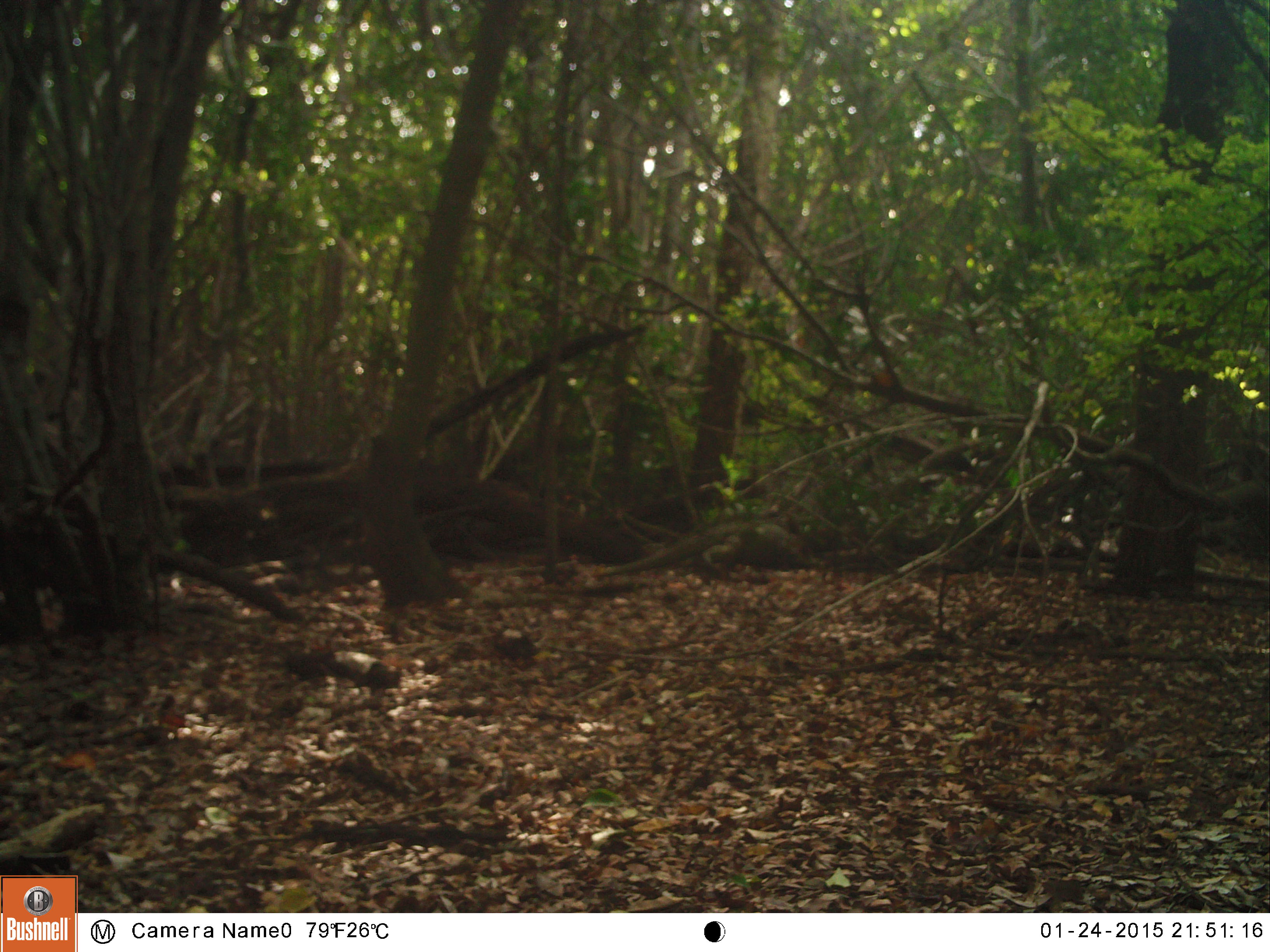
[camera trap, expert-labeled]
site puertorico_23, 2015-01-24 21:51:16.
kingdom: Animalia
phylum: Chordata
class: Reptilia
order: Squamata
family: Iguanidae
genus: Iguana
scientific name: Iguana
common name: typical iguanas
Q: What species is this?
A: Iguana (typical iguanas).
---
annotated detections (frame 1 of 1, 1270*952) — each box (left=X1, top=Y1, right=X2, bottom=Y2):
iguana: (left=657, top=522, right=815, bottom=583)